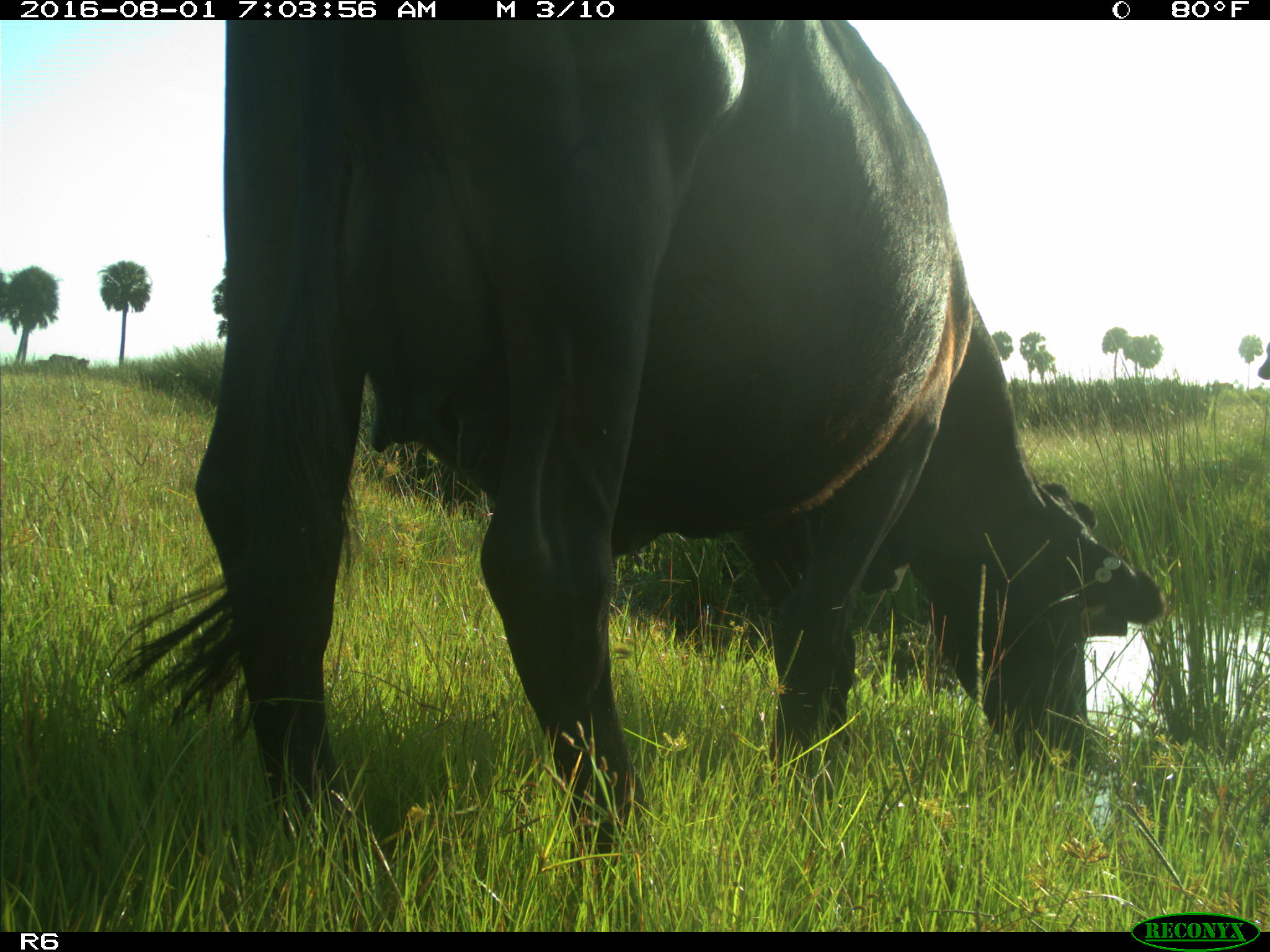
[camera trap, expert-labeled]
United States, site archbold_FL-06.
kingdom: Animalia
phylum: Chordata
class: Mammalia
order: Artiodactyla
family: Bovidae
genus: Bos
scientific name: Bos taurus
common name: domestic cow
Bos taurus (domestic cow).